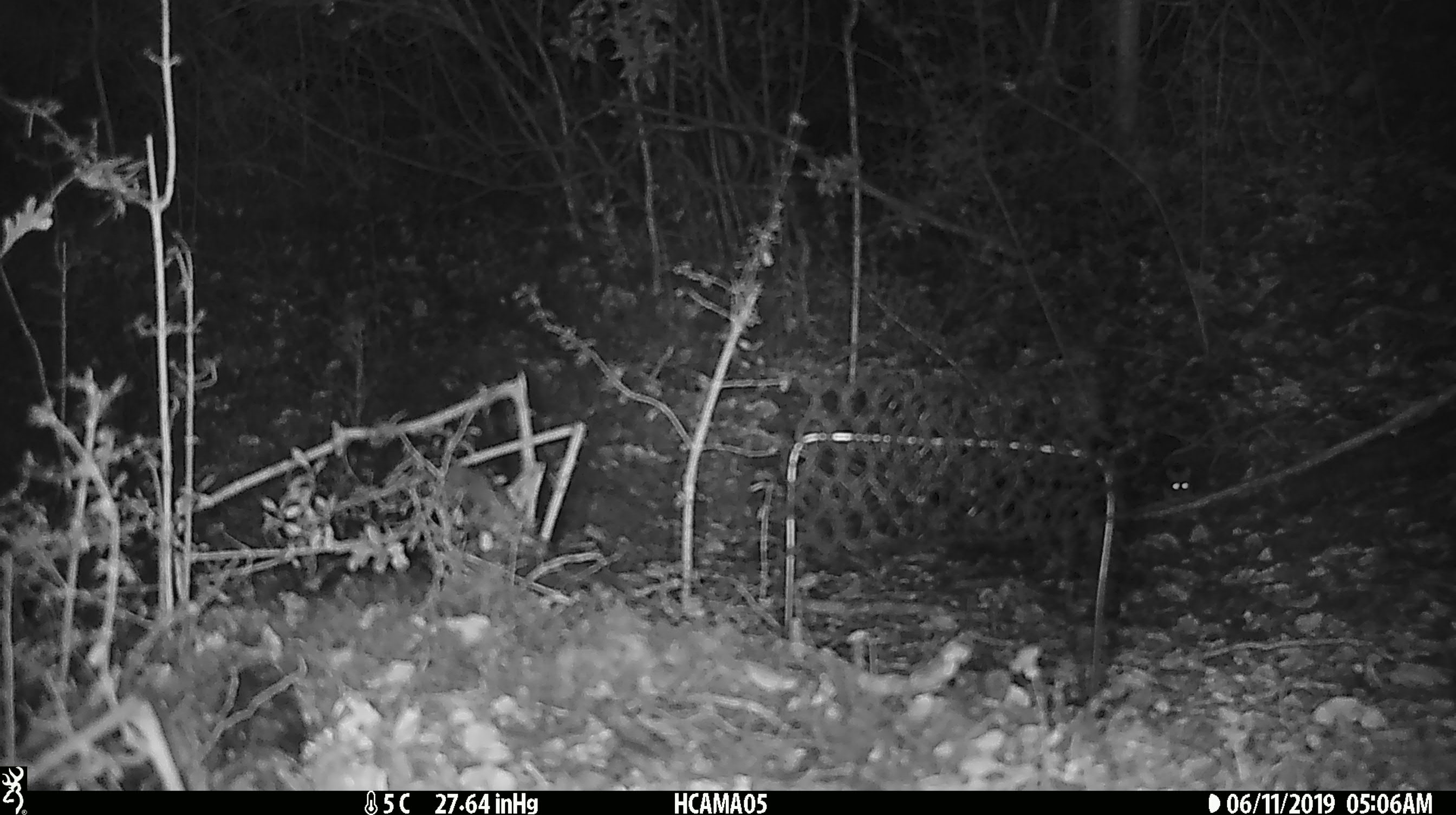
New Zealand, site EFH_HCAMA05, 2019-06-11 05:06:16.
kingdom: Animalia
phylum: Chordata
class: Mammalia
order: Rodentia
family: Muridae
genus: Mus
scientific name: Mus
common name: mouse